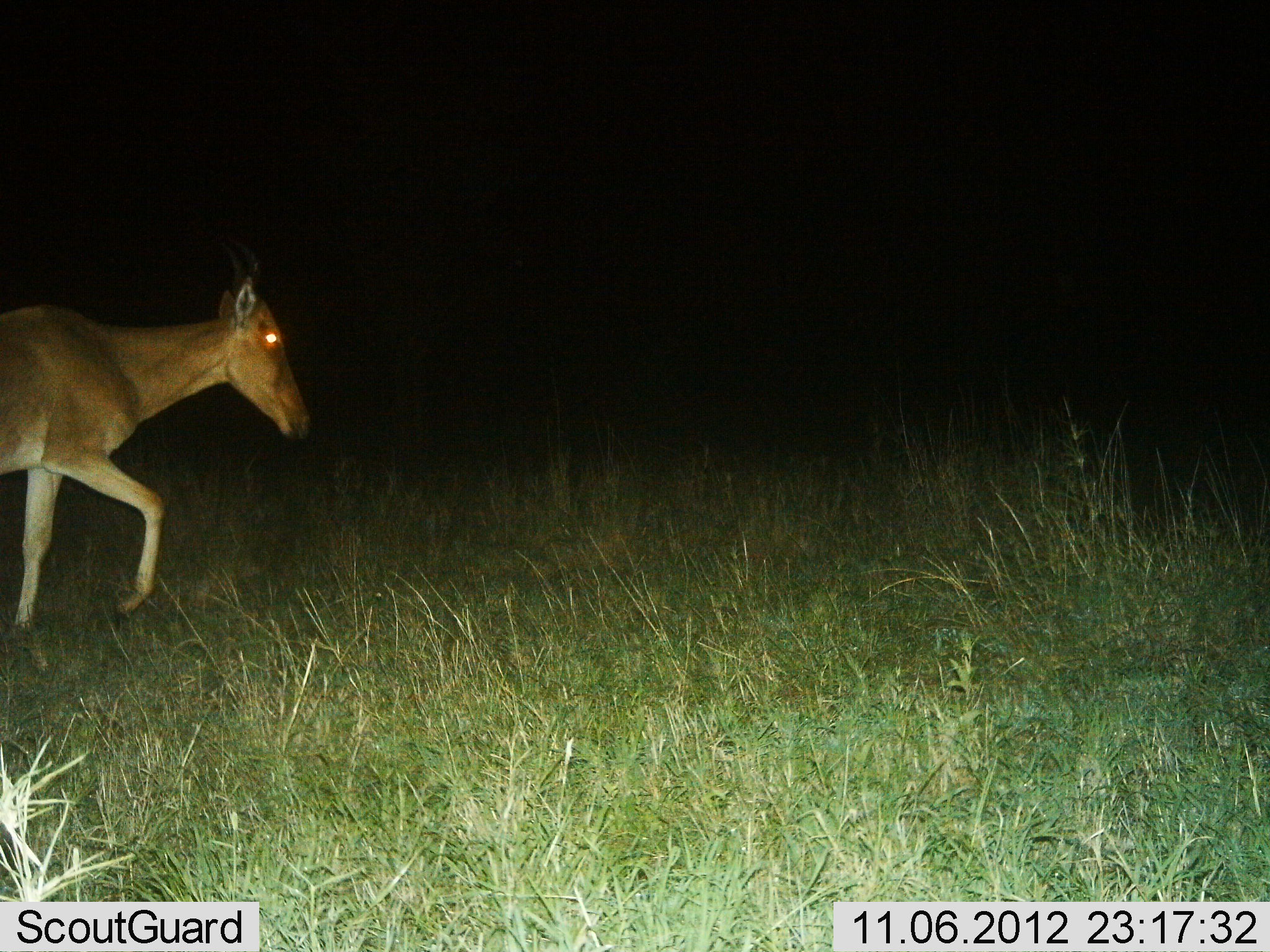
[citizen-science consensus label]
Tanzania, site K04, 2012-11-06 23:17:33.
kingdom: Animalia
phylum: Chordata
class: Mammalia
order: Artiodactyla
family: Bovidae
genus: Alcelaphus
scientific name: Alcelaphus buselaphus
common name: hartebeest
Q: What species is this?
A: Hartebeest (Alcelaphus buselaphus).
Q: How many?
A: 1.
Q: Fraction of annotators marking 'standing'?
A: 0%.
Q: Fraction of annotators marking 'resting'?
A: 0%.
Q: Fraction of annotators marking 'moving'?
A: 100%.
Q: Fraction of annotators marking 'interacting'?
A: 0%.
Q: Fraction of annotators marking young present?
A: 0%.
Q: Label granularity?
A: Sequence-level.